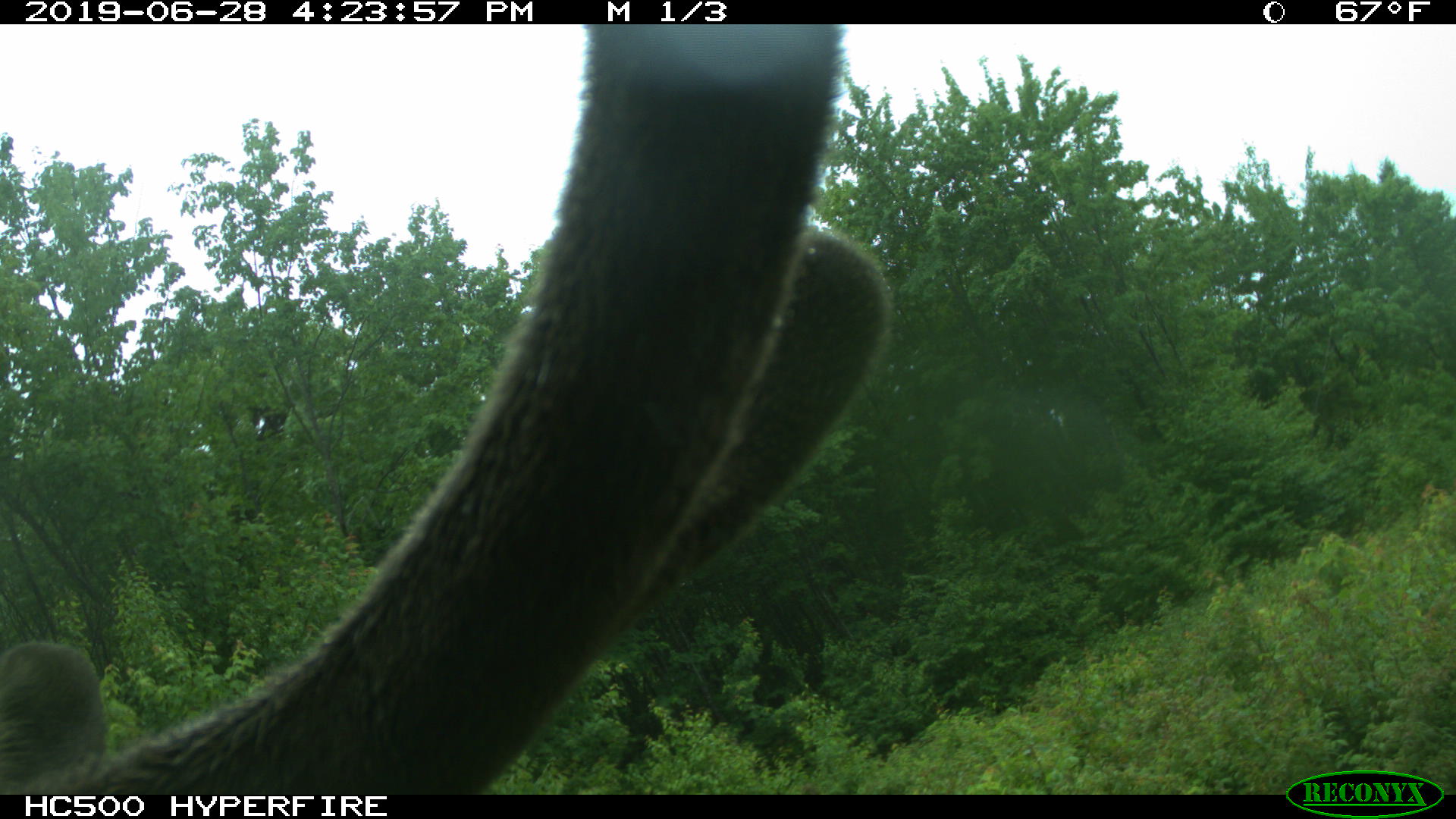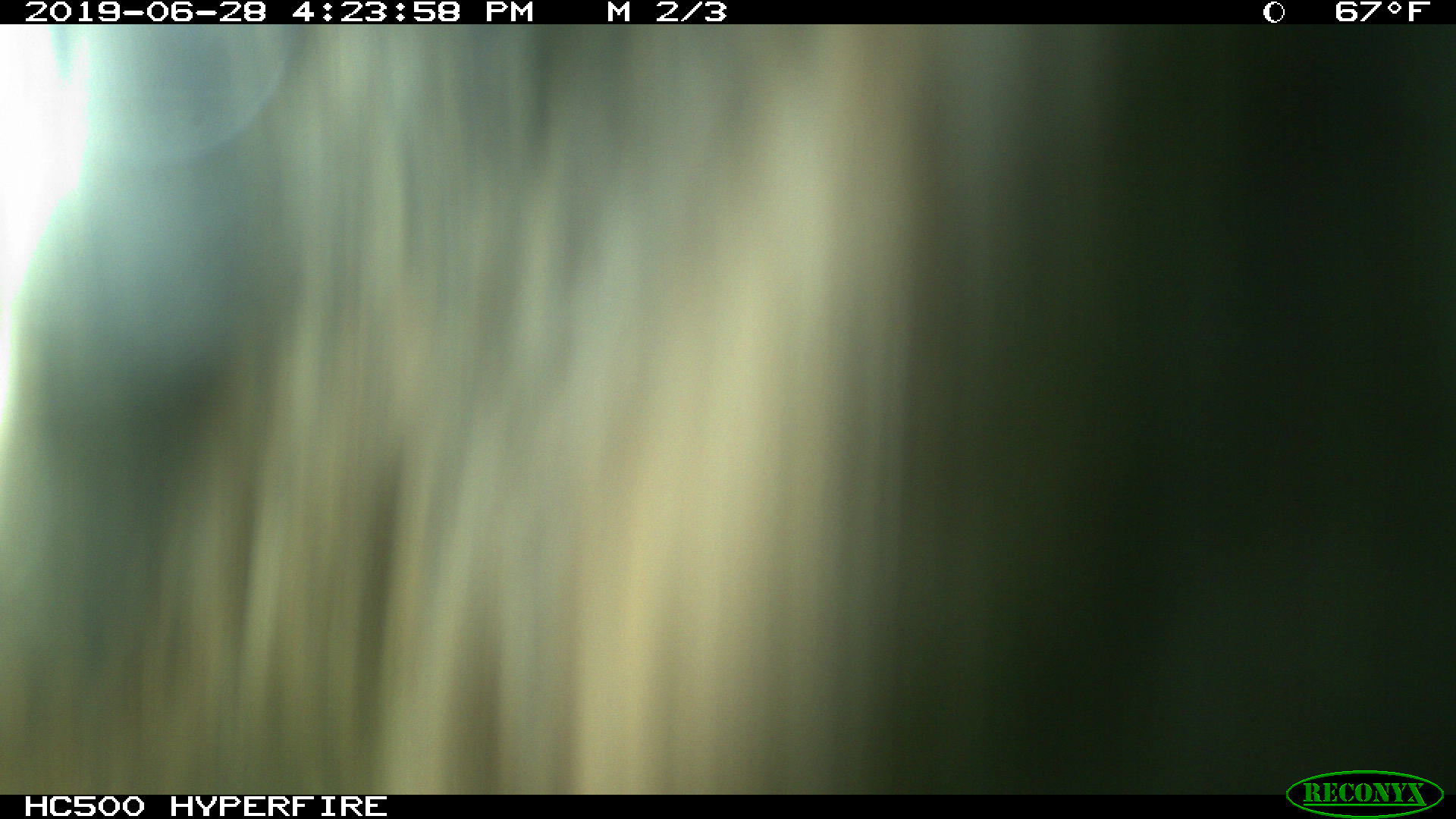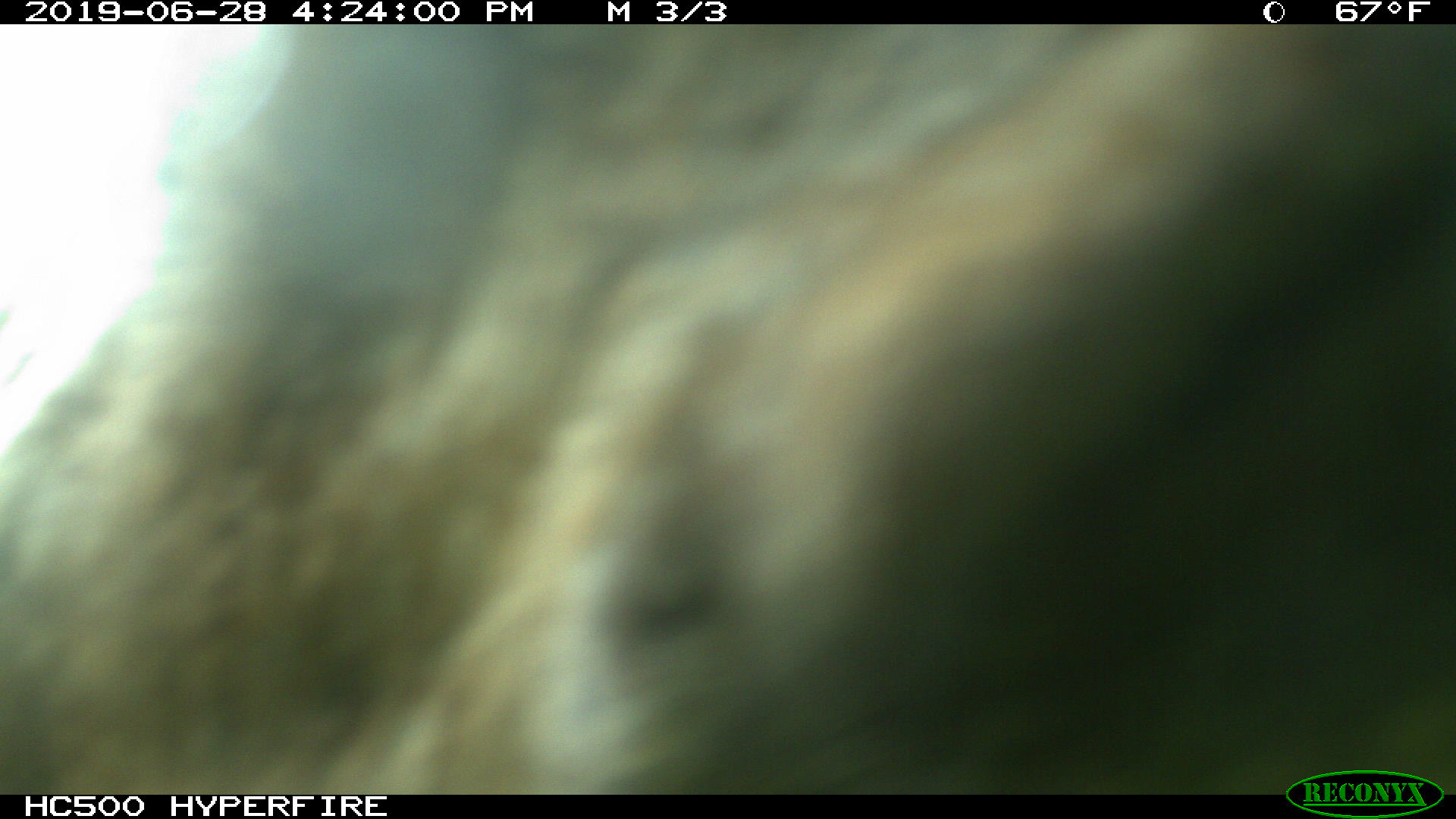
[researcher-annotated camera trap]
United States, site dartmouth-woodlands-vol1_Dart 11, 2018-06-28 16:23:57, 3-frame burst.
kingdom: Animalia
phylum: Chordata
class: Mammalia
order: Artiodactyla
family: Cervidae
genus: Alces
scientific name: Alces alces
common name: moose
Moose (Alces alces).